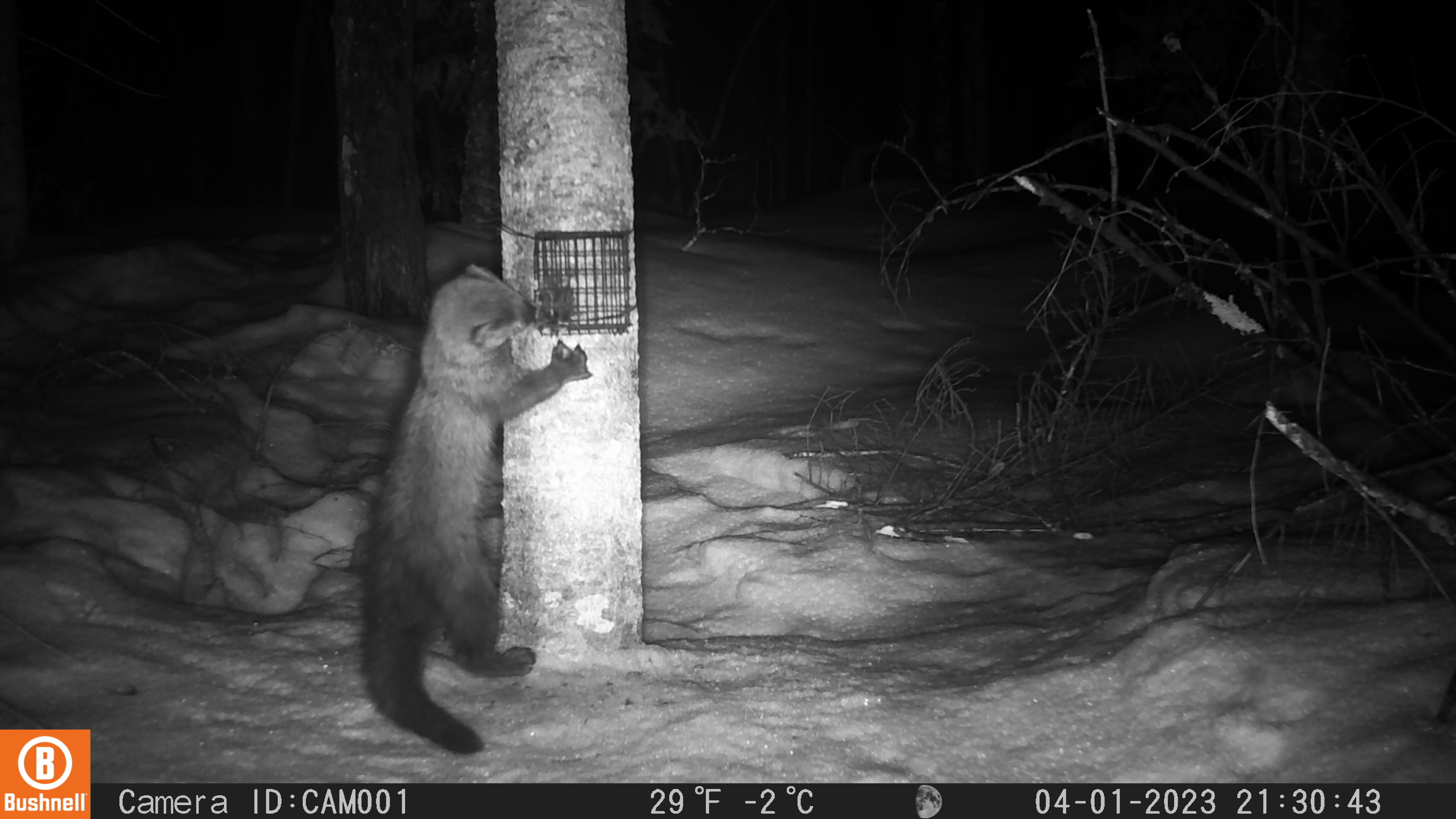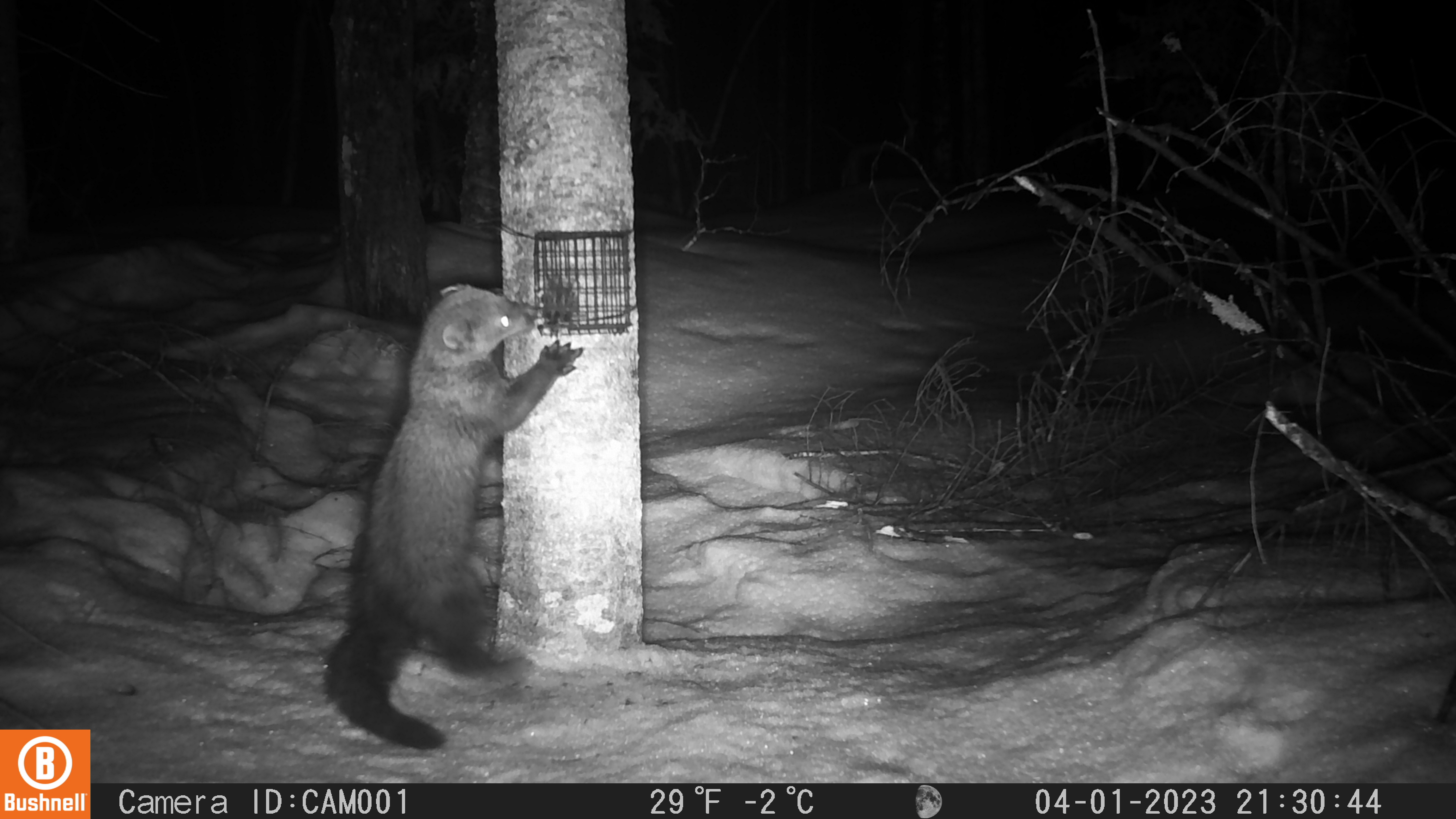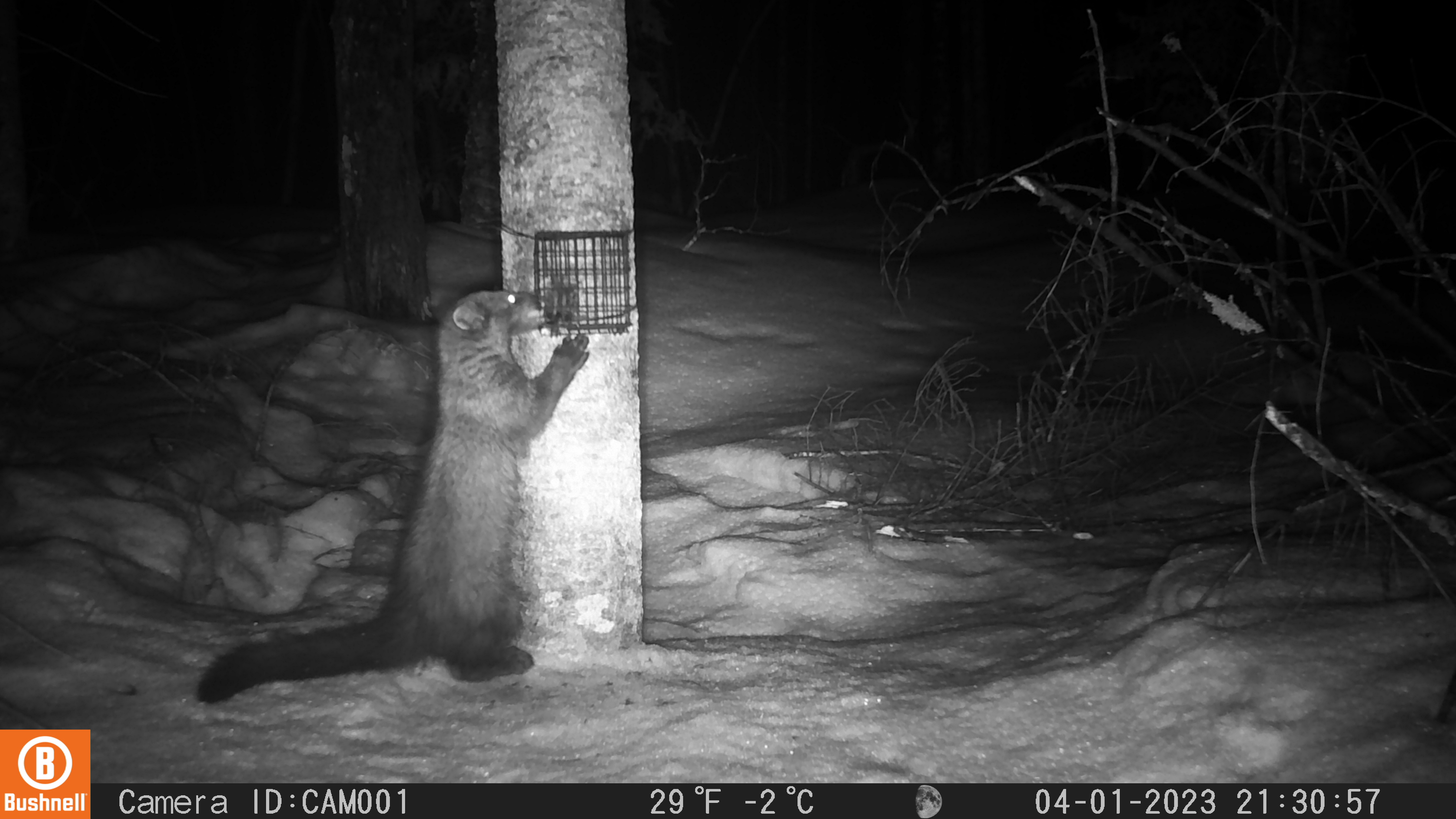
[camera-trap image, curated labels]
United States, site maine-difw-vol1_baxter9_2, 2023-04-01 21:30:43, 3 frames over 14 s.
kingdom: Animalia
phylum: Chordata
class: Mammalia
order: Carnivora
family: Mustelidae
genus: Pekania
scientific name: Pekania pennanti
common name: fisher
Fisher (Pekania pennanti).